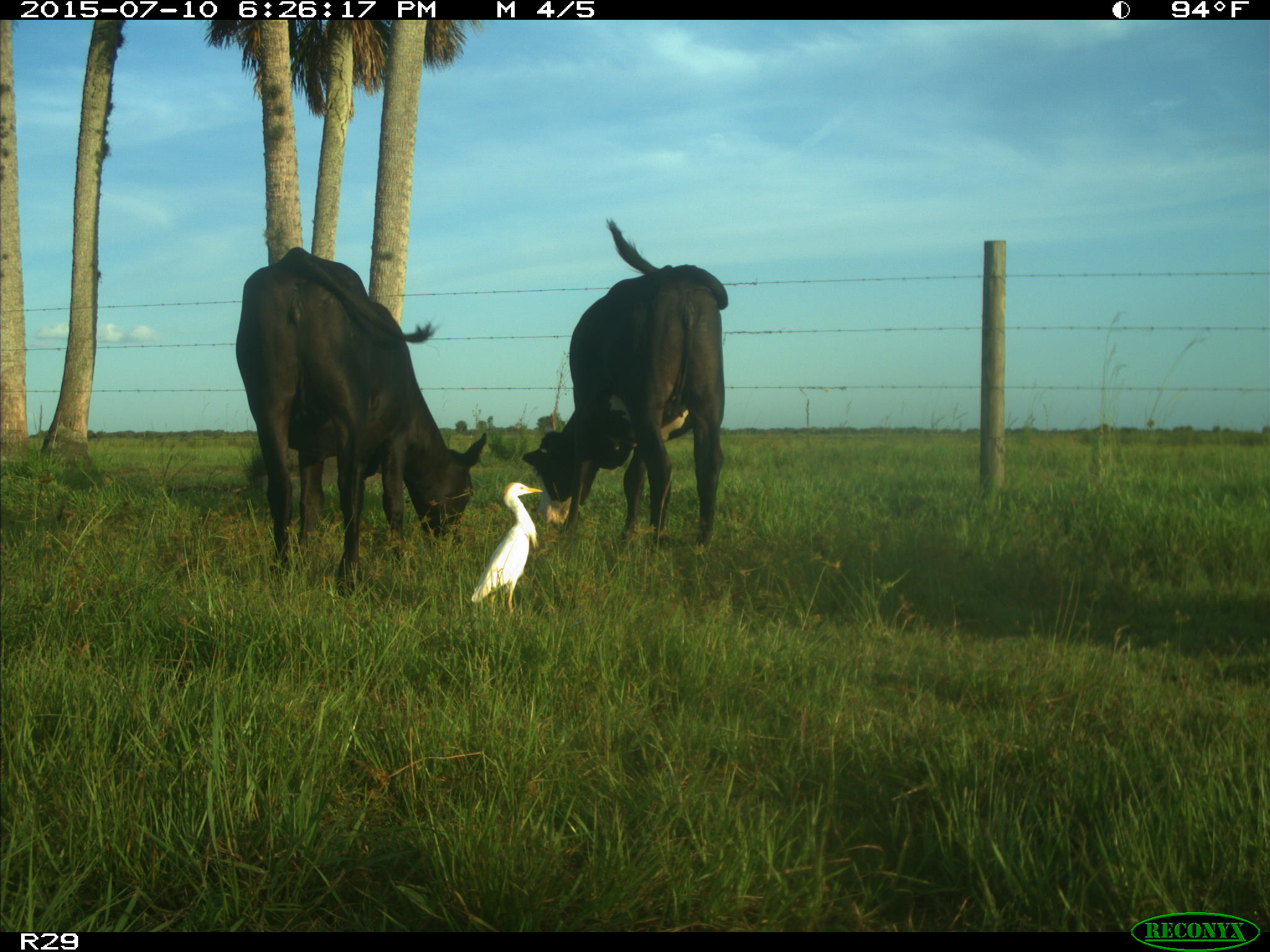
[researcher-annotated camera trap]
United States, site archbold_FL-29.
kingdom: Animalia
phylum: Chordata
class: Mammalia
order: Artiodactyla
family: Bovidae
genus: Bos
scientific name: Bos taurus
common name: domestic cow